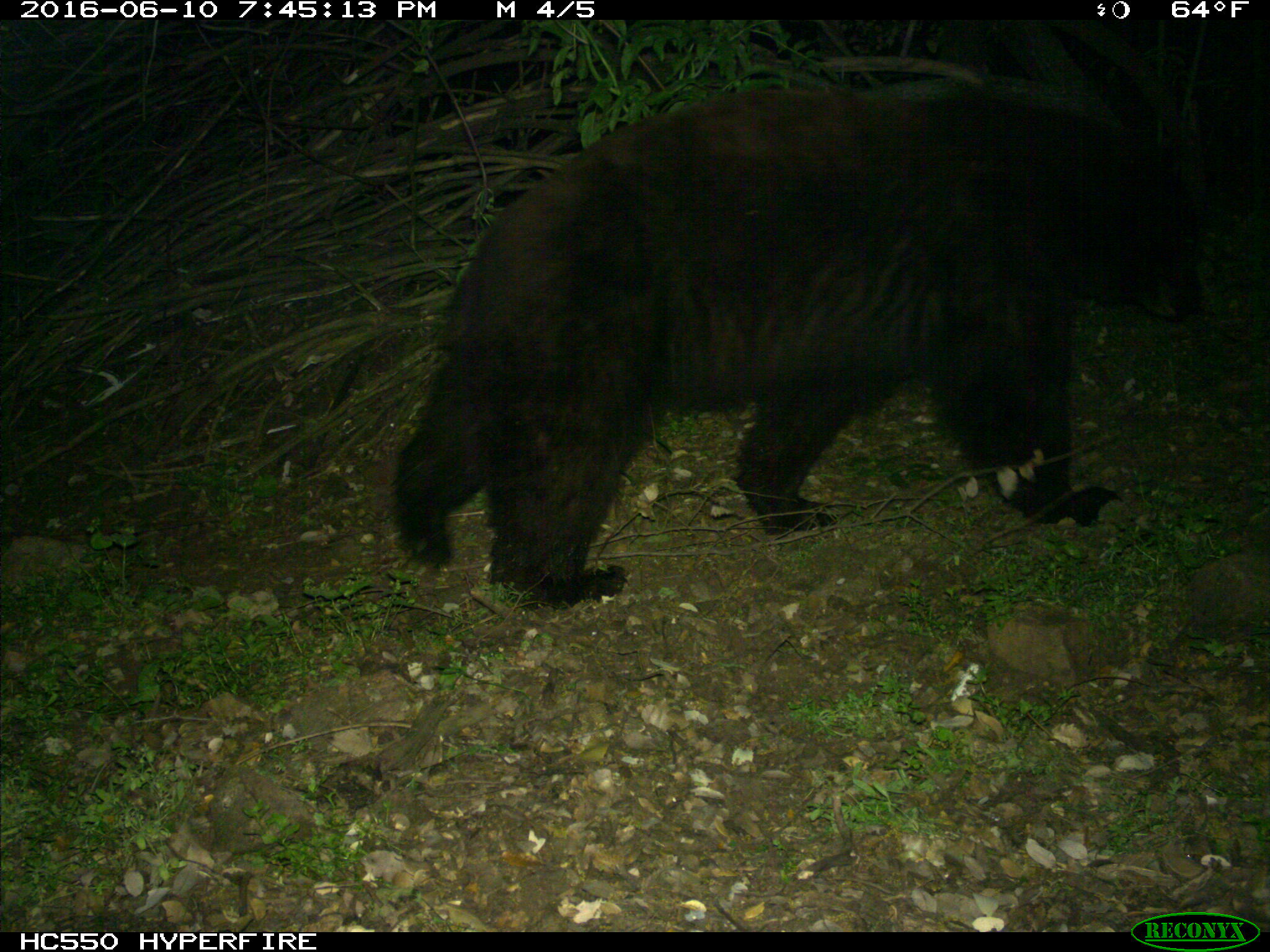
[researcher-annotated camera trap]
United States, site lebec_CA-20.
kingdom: Animalia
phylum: Chordata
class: Mammalia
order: Carnivora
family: Ursidae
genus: Ursus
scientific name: Ursus americanus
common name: american black bear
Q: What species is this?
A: Ursus americanus (american black bear).